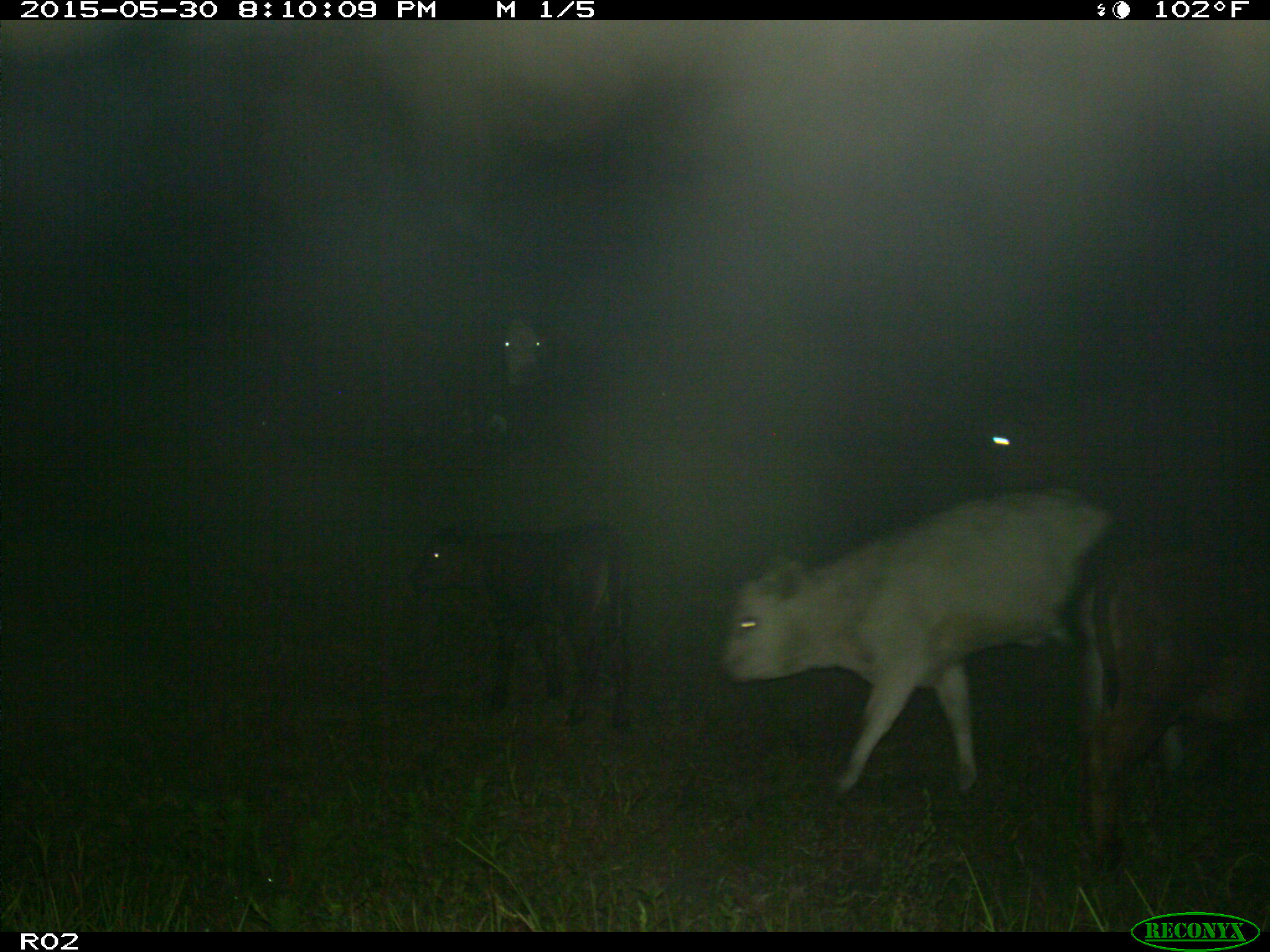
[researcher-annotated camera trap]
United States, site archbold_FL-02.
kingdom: Animalia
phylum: Chordata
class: Mammalia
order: Artiodactyla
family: Bovidae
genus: Bos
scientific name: Bos taurus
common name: domestic cow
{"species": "Bos taurus (domestic cow)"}